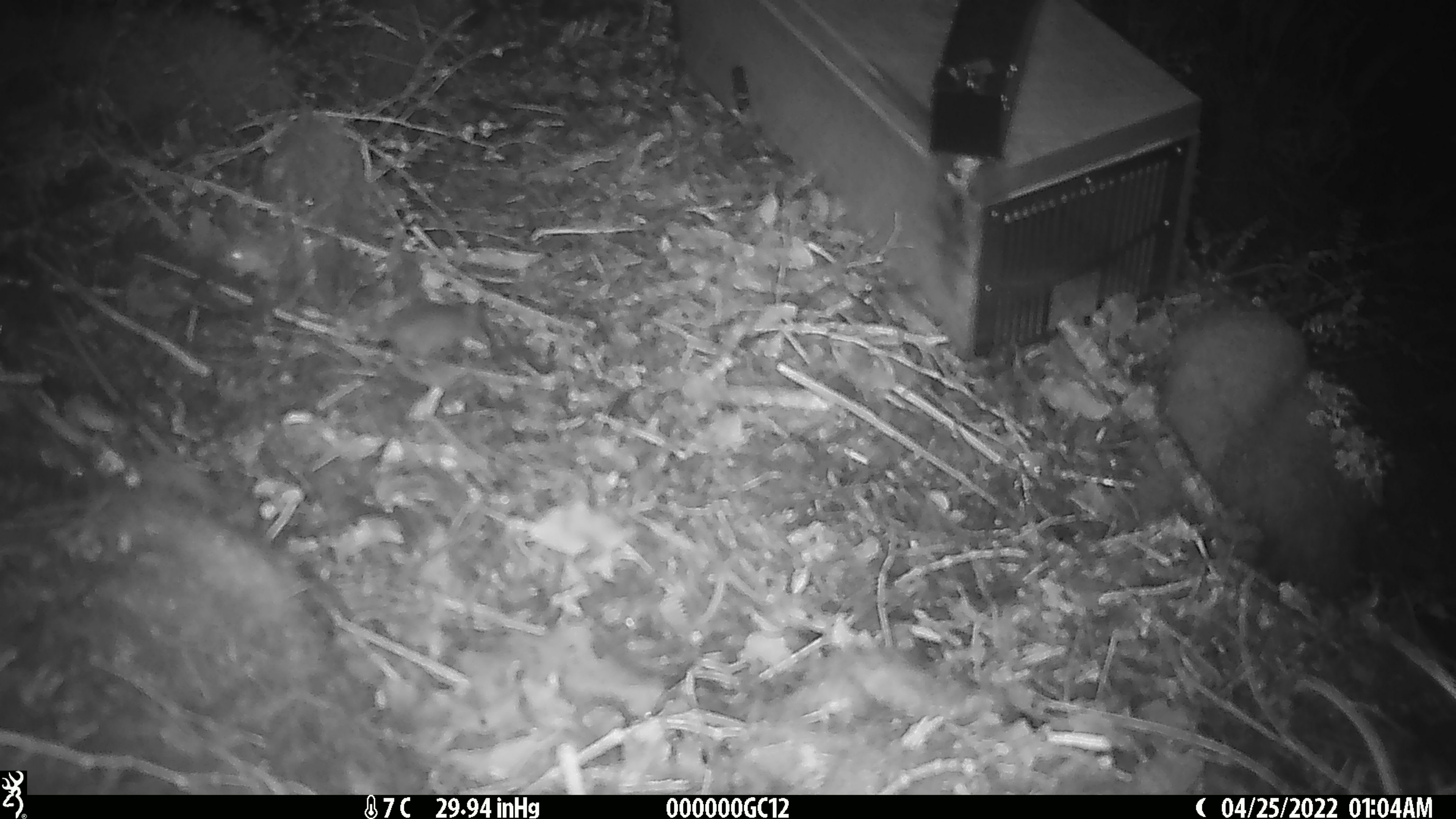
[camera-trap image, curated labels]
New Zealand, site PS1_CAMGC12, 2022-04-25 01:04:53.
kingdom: Animalia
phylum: Chordata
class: Mammalia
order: Rodentia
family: Muridae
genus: Mus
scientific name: Mus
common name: mouse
Mouse (Mus).